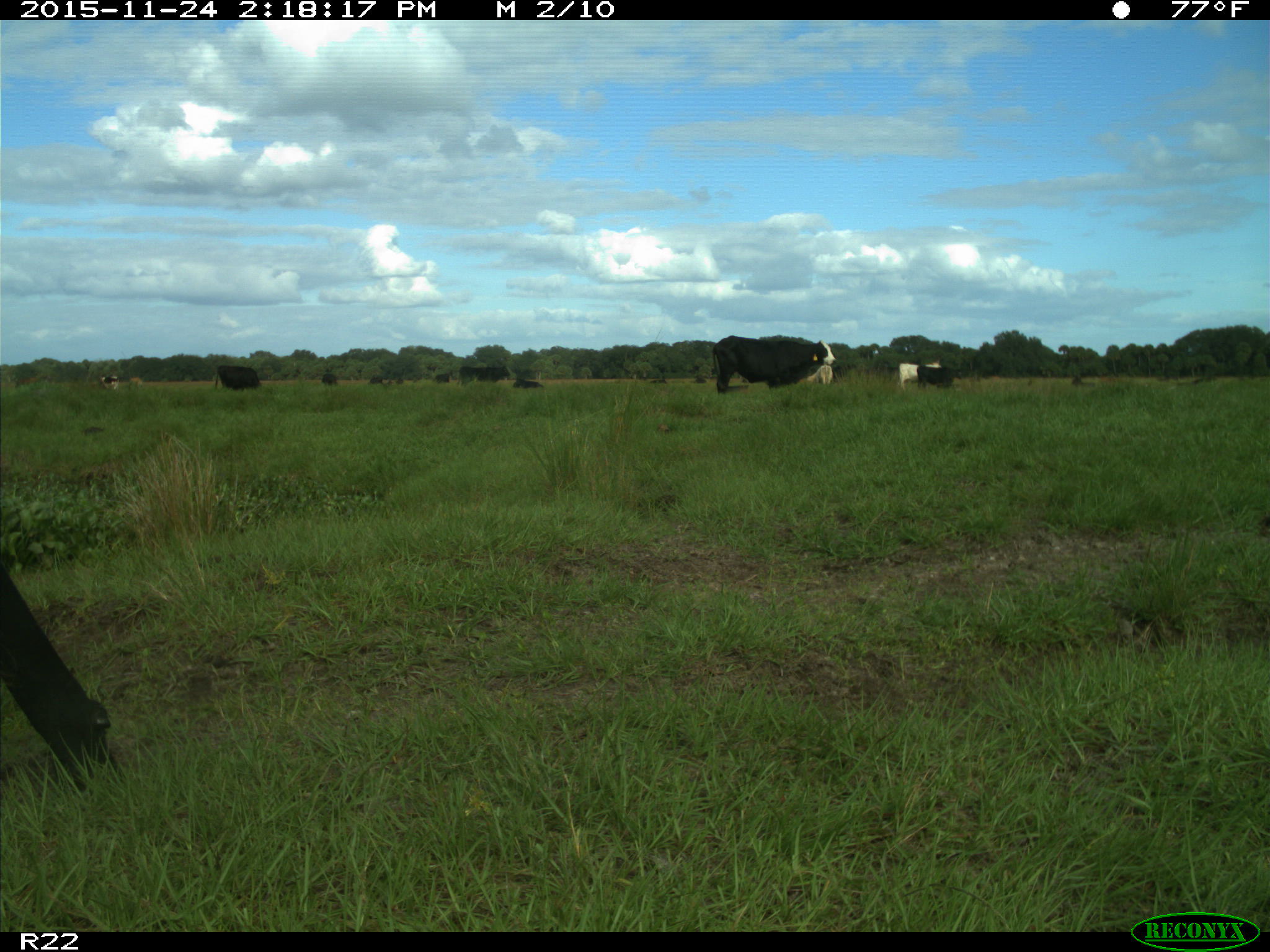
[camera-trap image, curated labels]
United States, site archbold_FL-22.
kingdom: Animalia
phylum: Chordata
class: Mammalia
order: Artiodactyla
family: Bovidae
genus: Bos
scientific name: Bos taurus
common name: domestic cow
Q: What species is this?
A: Bos taurus (domestic cow).